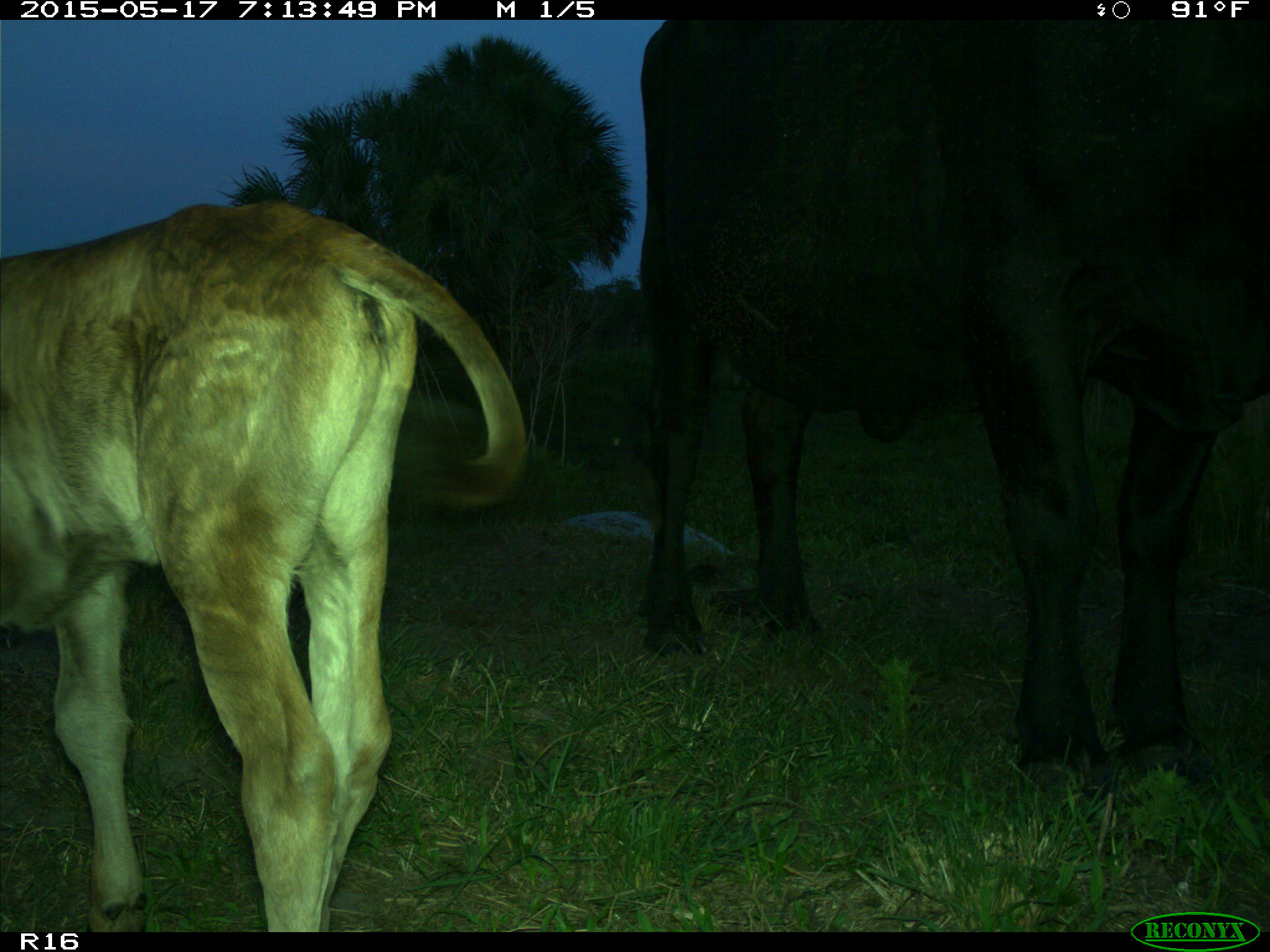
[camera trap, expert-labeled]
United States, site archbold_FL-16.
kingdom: Animalia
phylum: Chordata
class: Mammalia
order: Artiodactyla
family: Bovidae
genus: Bos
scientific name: Bos taurus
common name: domestic cow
Bos taurus (domestic cow).